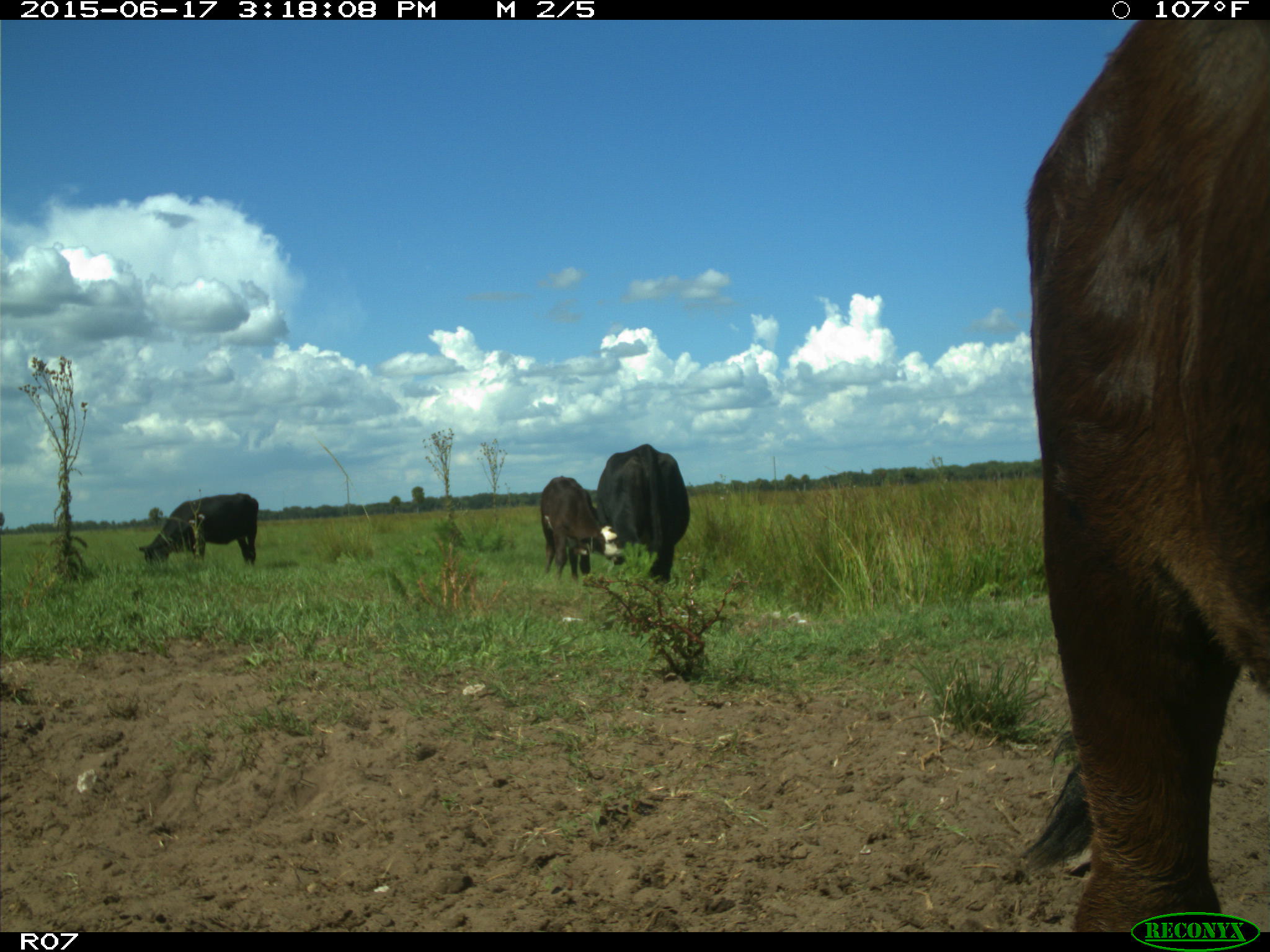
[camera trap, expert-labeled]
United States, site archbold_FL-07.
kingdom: Animalia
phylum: Chordata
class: Mammalia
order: Artiodactyla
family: Bovidae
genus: Bos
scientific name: Bos taurus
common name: domestic cow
Bos taurus (domestic cow).